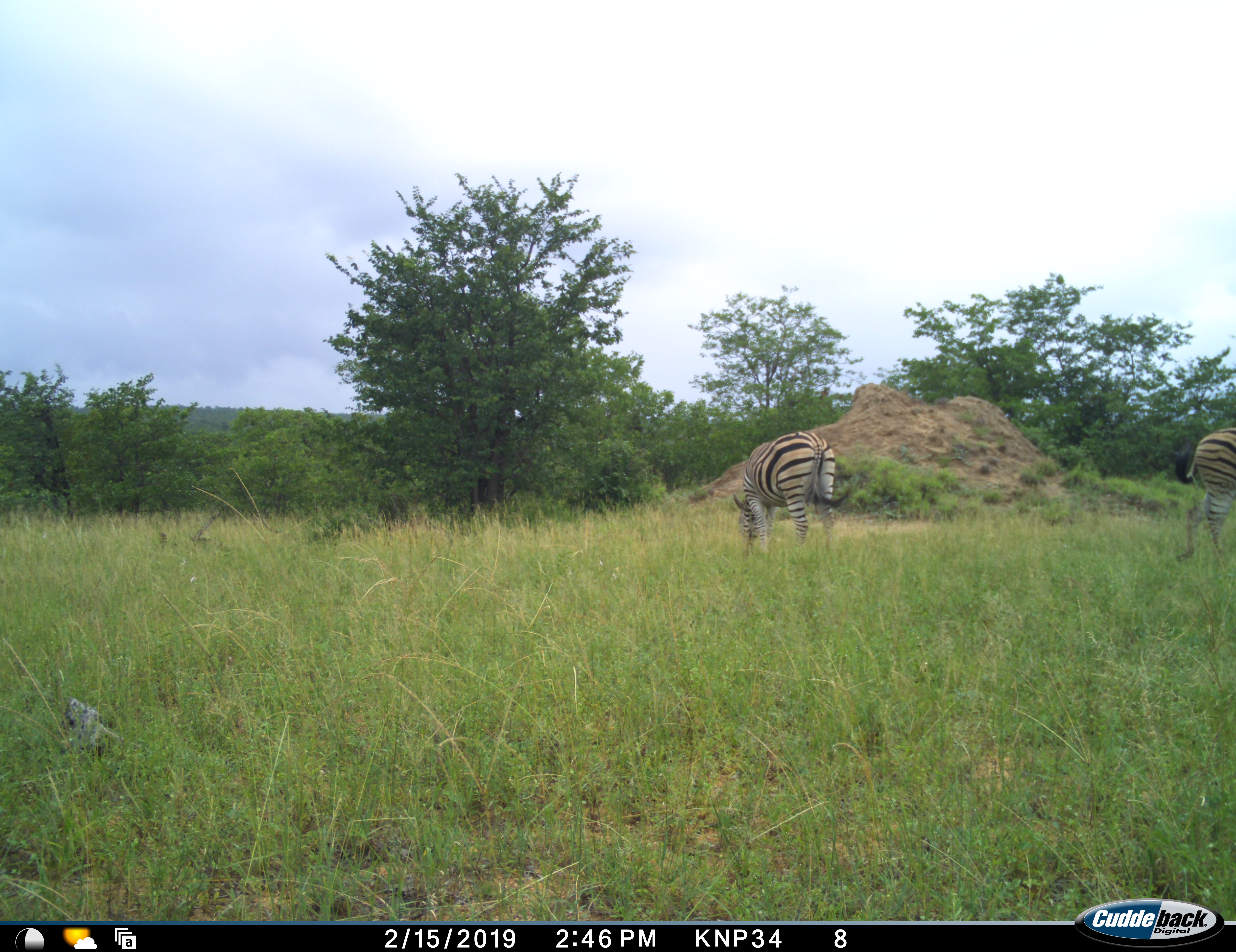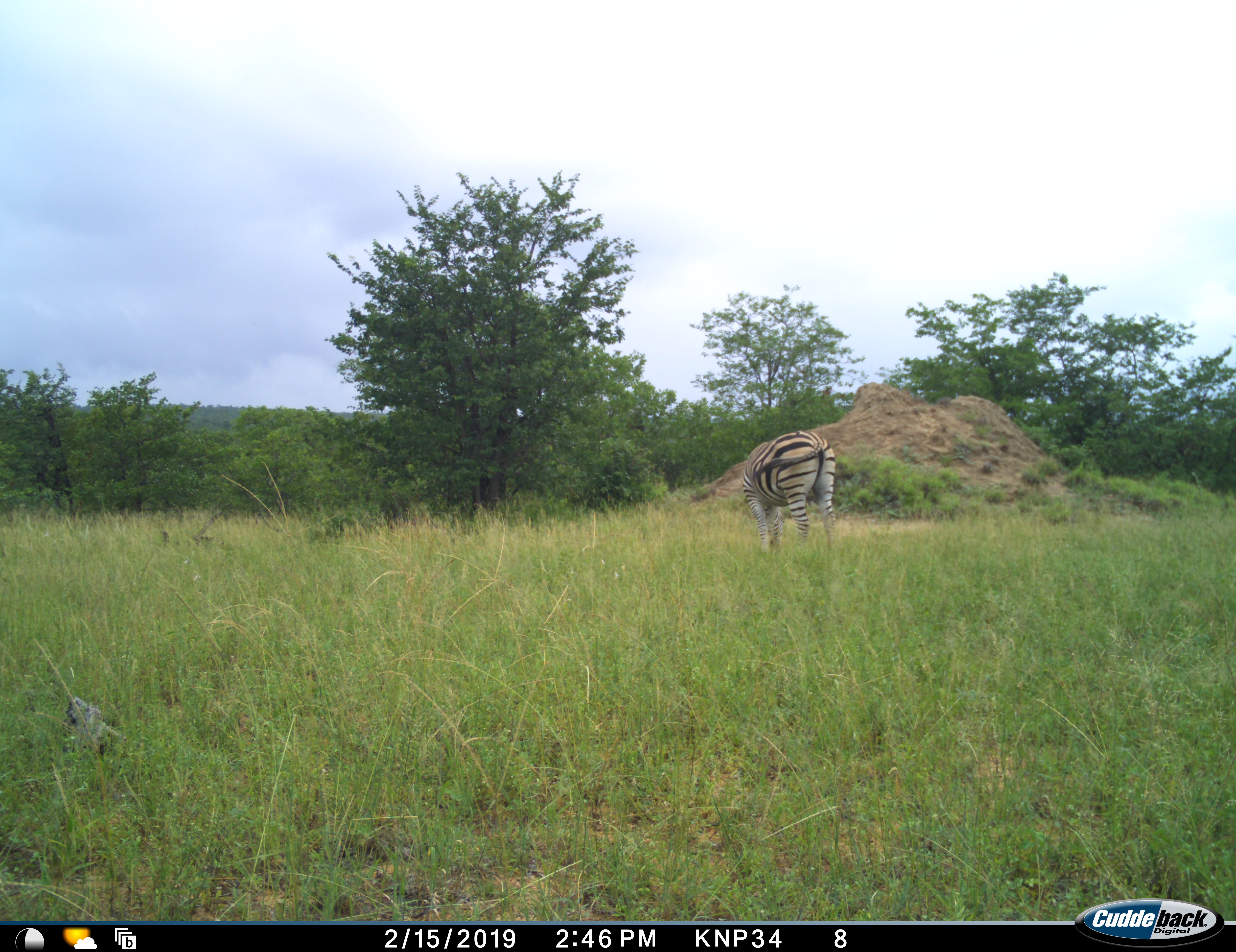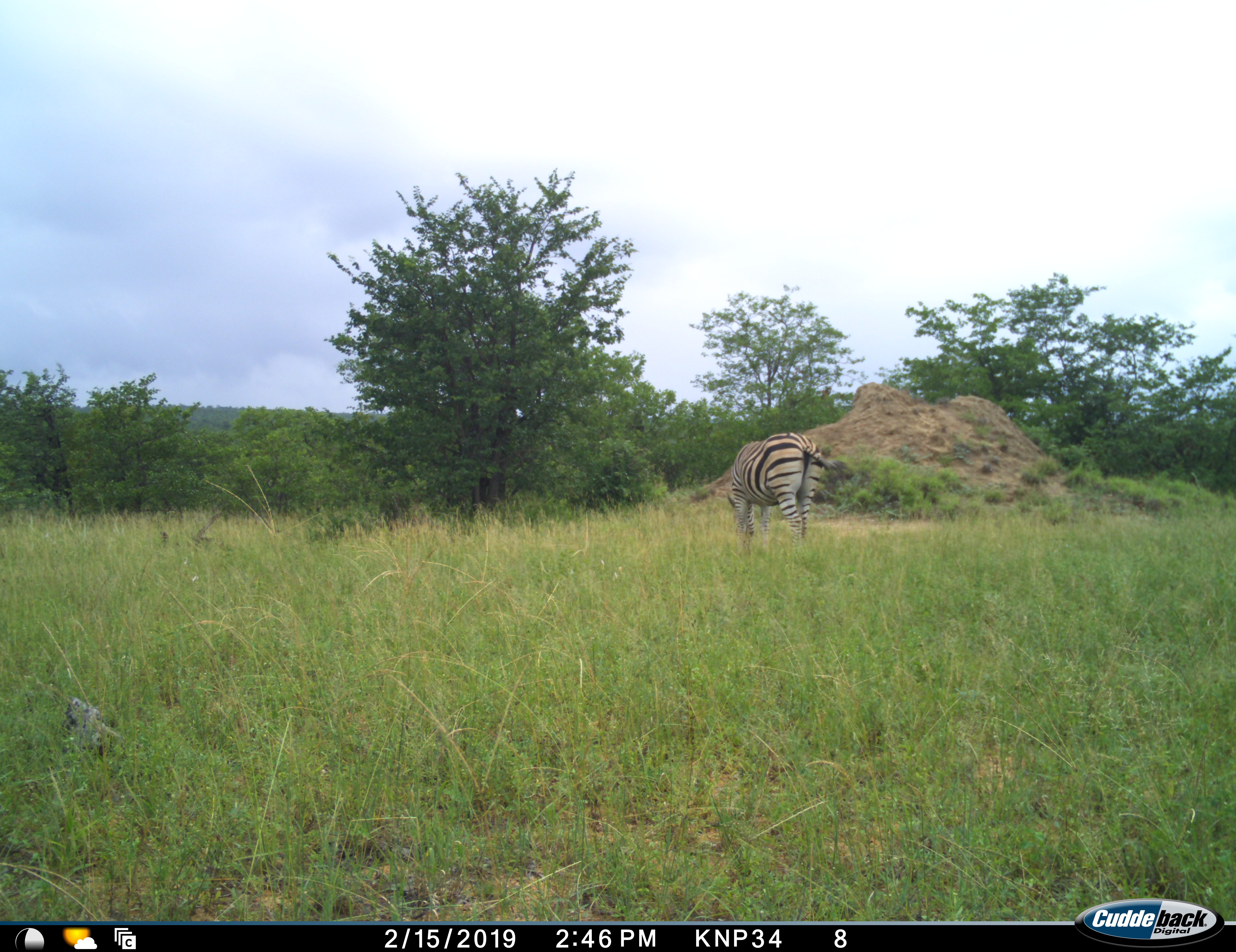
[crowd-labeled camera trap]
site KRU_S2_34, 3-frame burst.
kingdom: Animalia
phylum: Chordata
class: Mammalia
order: Perissodactyla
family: Equidae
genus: Equus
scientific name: Equus quagga burchellii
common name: burchell's zebra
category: zebraburchells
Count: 2.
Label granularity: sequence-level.